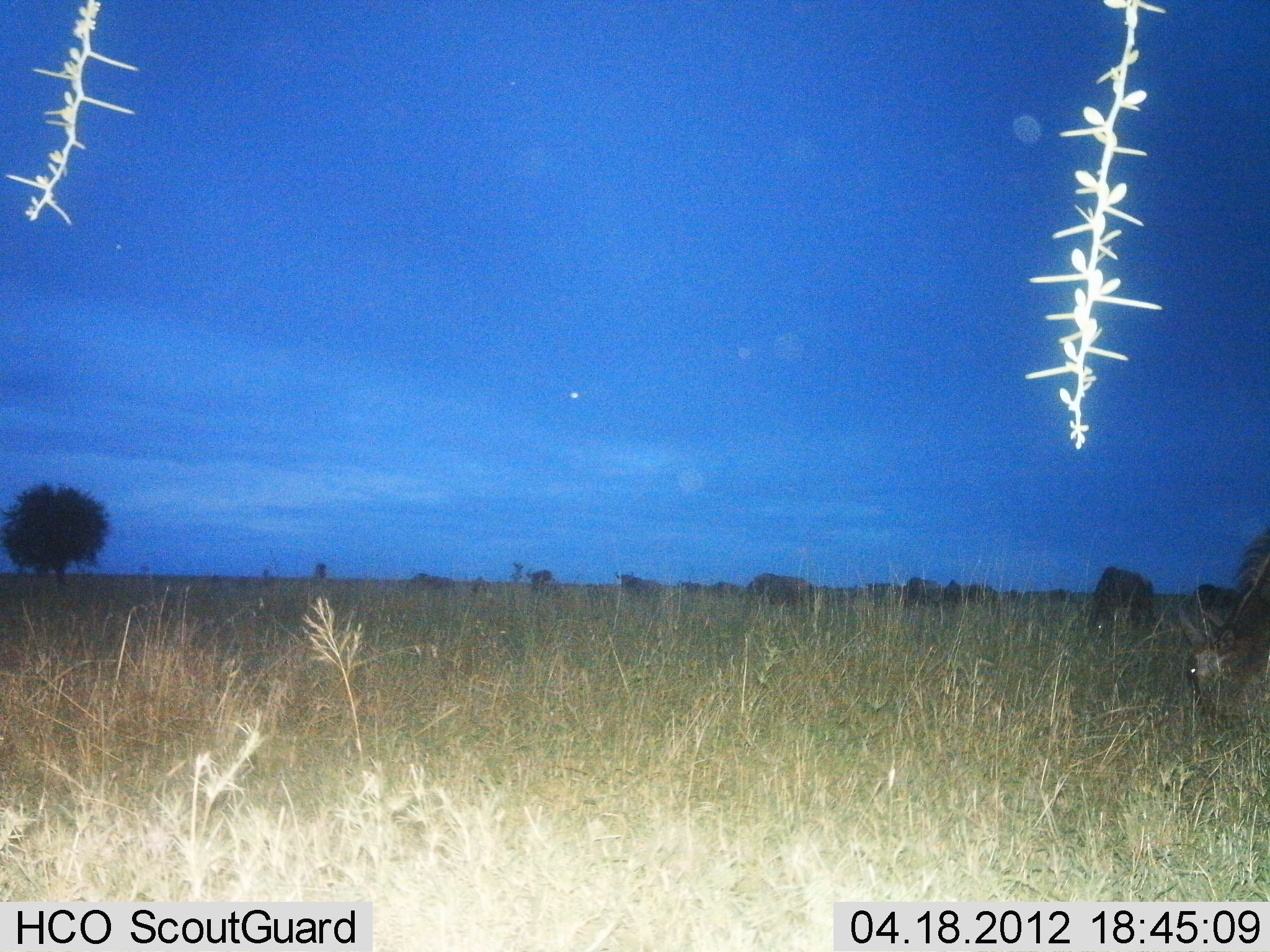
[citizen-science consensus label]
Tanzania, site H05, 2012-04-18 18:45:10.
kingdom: Animalia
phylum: Chordata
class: Mammalia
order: Artiodactyla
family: Bovidae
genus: Connochaetes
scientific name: Connochaetes taurinus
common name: blue wildebeest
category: wildebeest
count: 11-50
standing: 33%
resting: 0%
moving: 0%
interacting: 0%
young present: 0%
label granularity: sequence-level